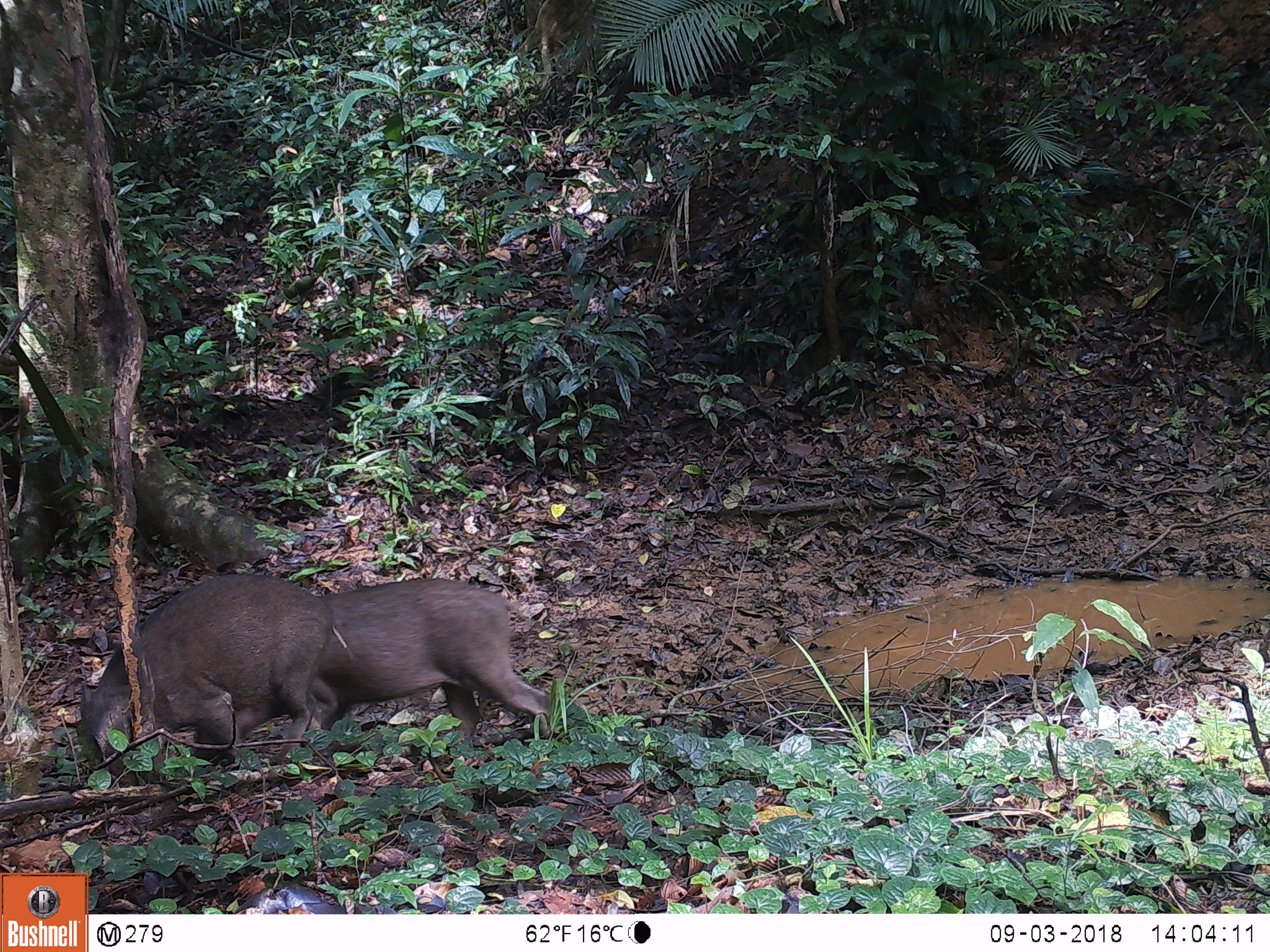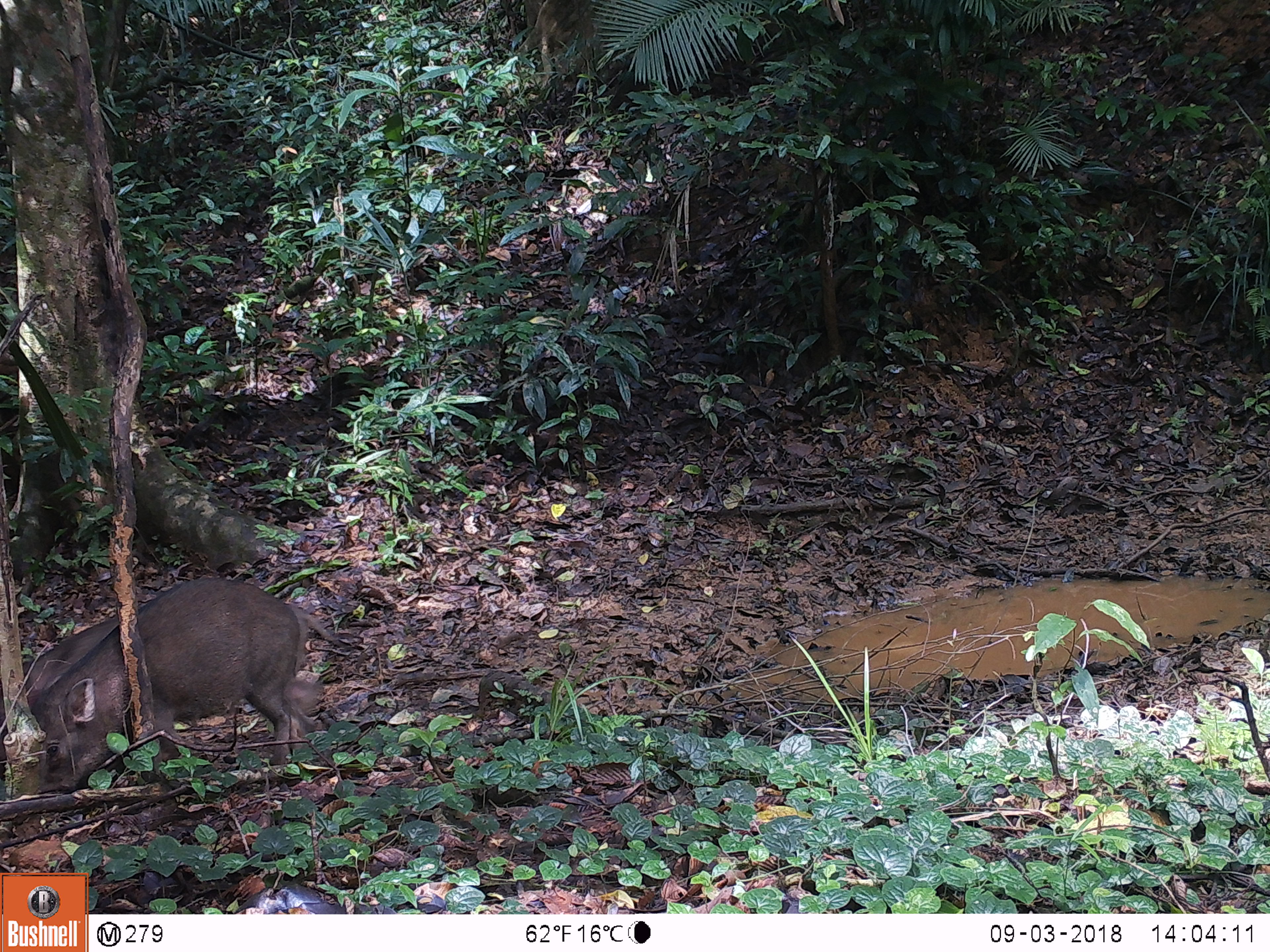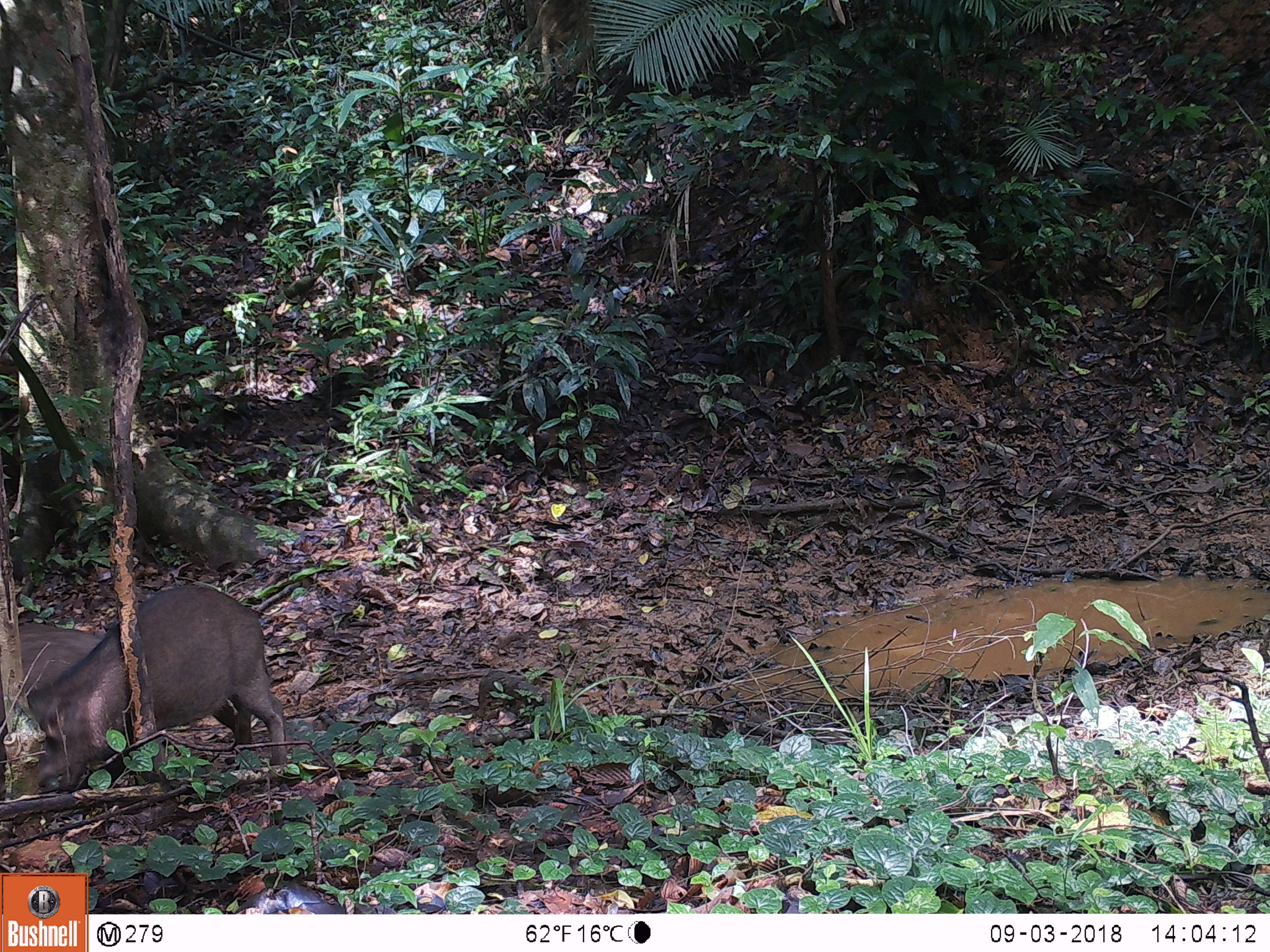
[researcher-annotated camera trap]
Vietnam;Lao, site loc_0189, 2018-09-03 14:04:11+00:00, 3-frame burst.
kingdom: Animalia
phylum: Chordata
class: Mammalia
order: Artiodactyla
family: Suidae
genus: Sus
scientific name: Sus scrofa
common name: eurasian wild pig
Eurasian wild pig (Sus scrofa). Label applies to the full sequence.